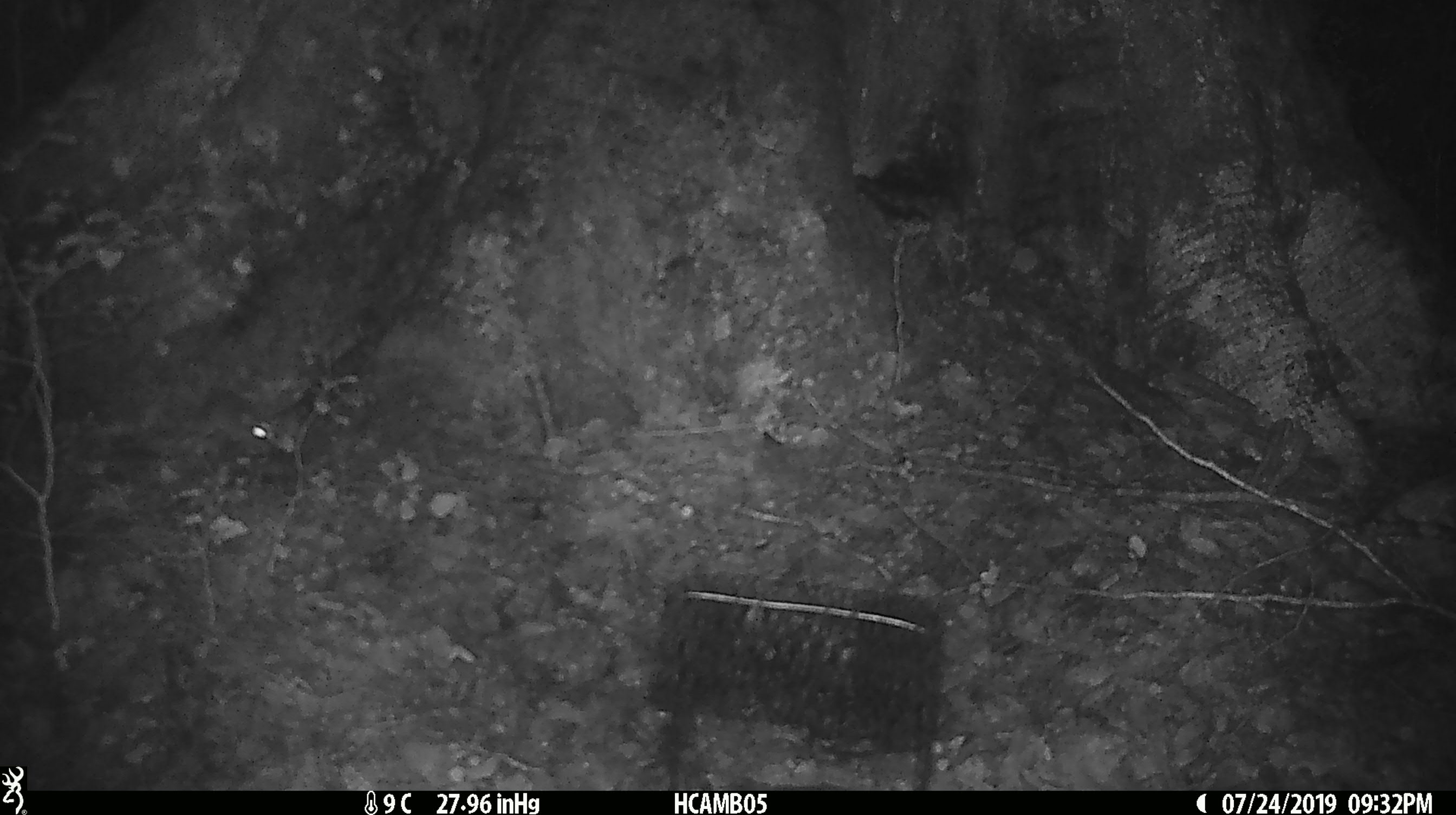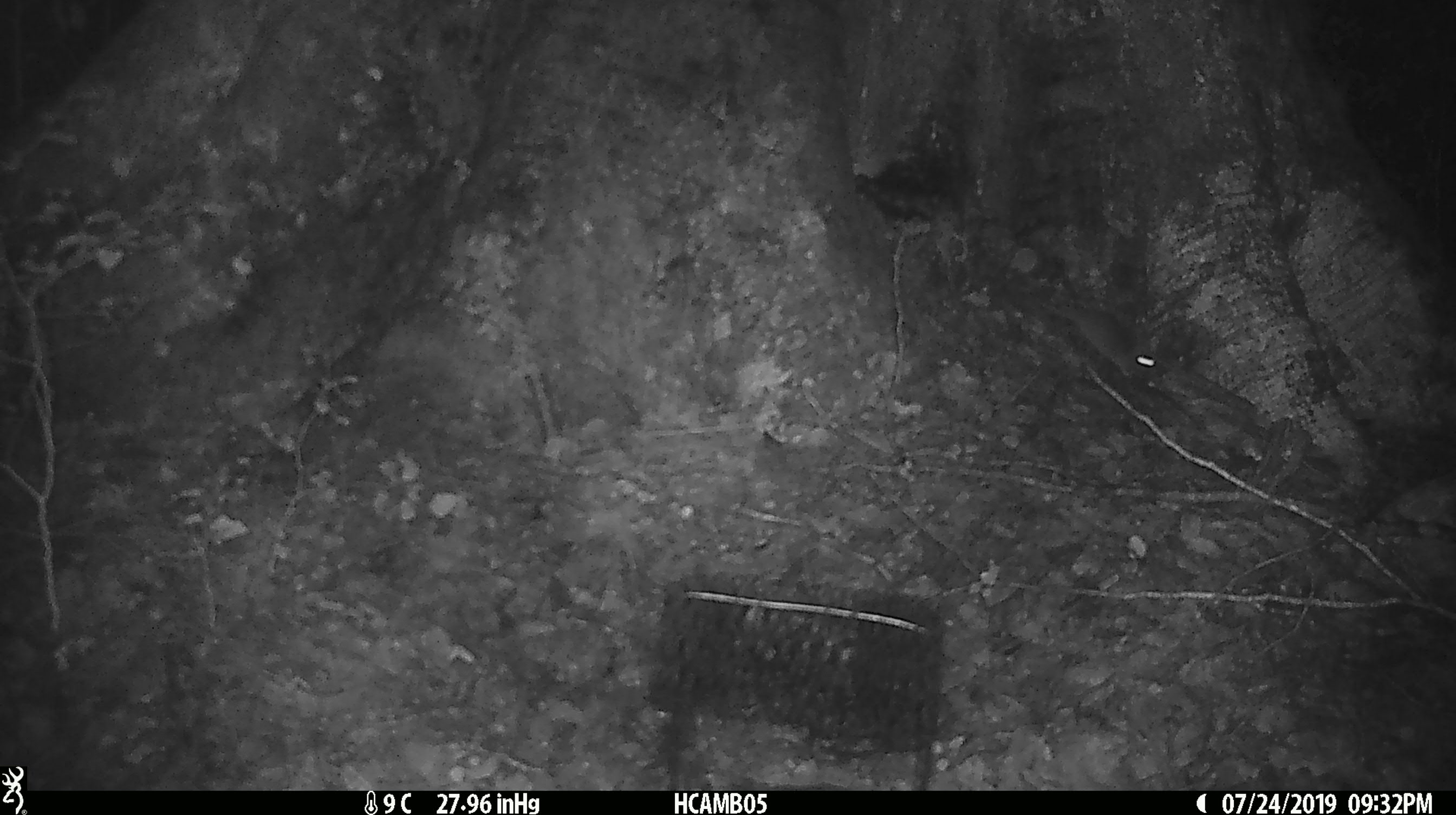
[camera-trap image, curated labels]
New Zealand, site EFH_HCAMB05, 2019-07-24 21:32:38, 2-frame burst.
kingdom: Animalia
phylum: Chordata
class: Mammalia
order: Rodentia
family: Muridae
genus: Mus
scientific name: Mus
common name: mouse